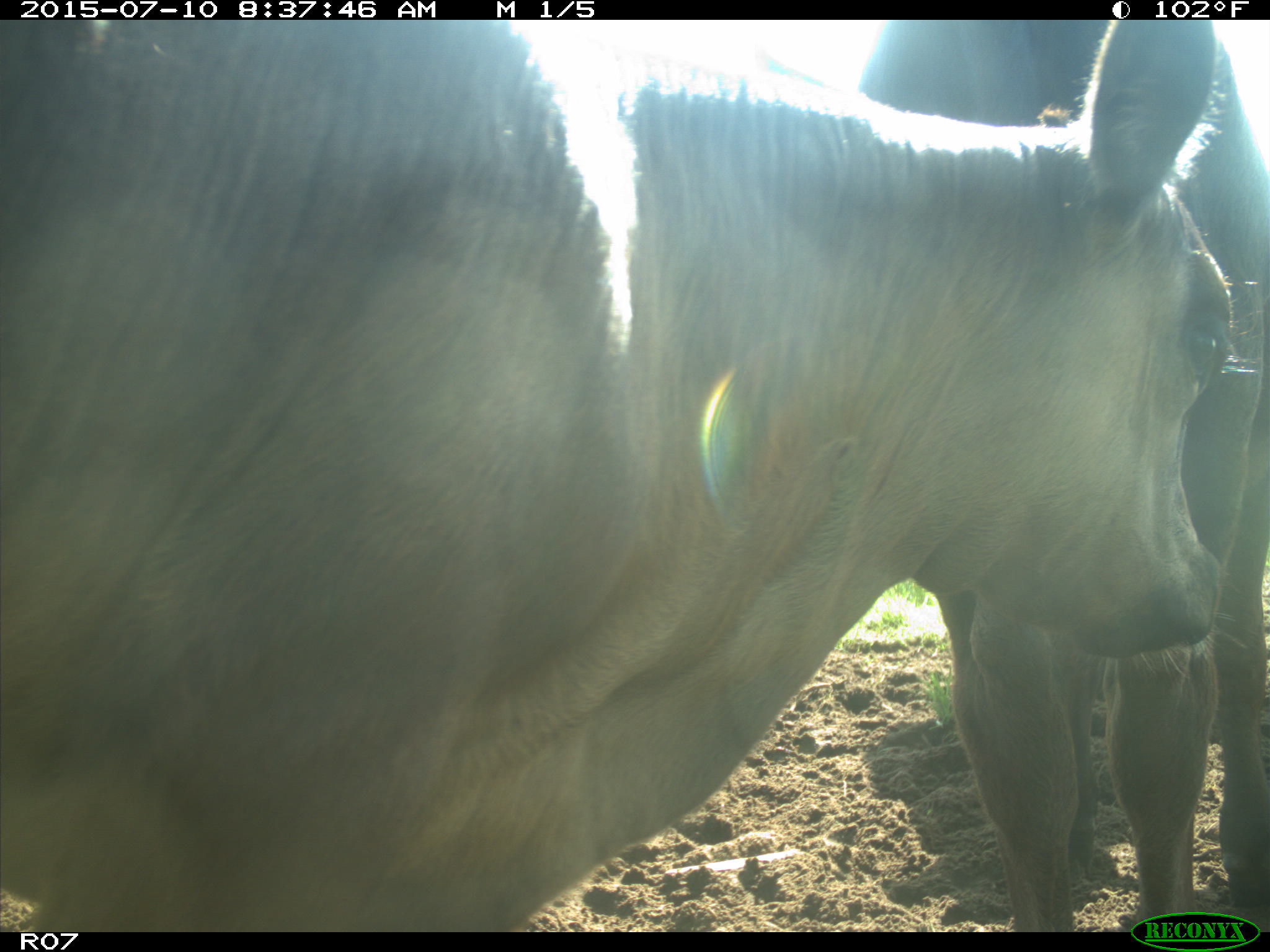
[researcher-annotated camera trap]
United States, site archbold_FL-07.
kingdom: Animalia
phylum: Chordata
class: Mammalia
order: Artiodactyla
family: Bovidae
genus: Bos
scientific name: Bos taurus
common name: domestic cow